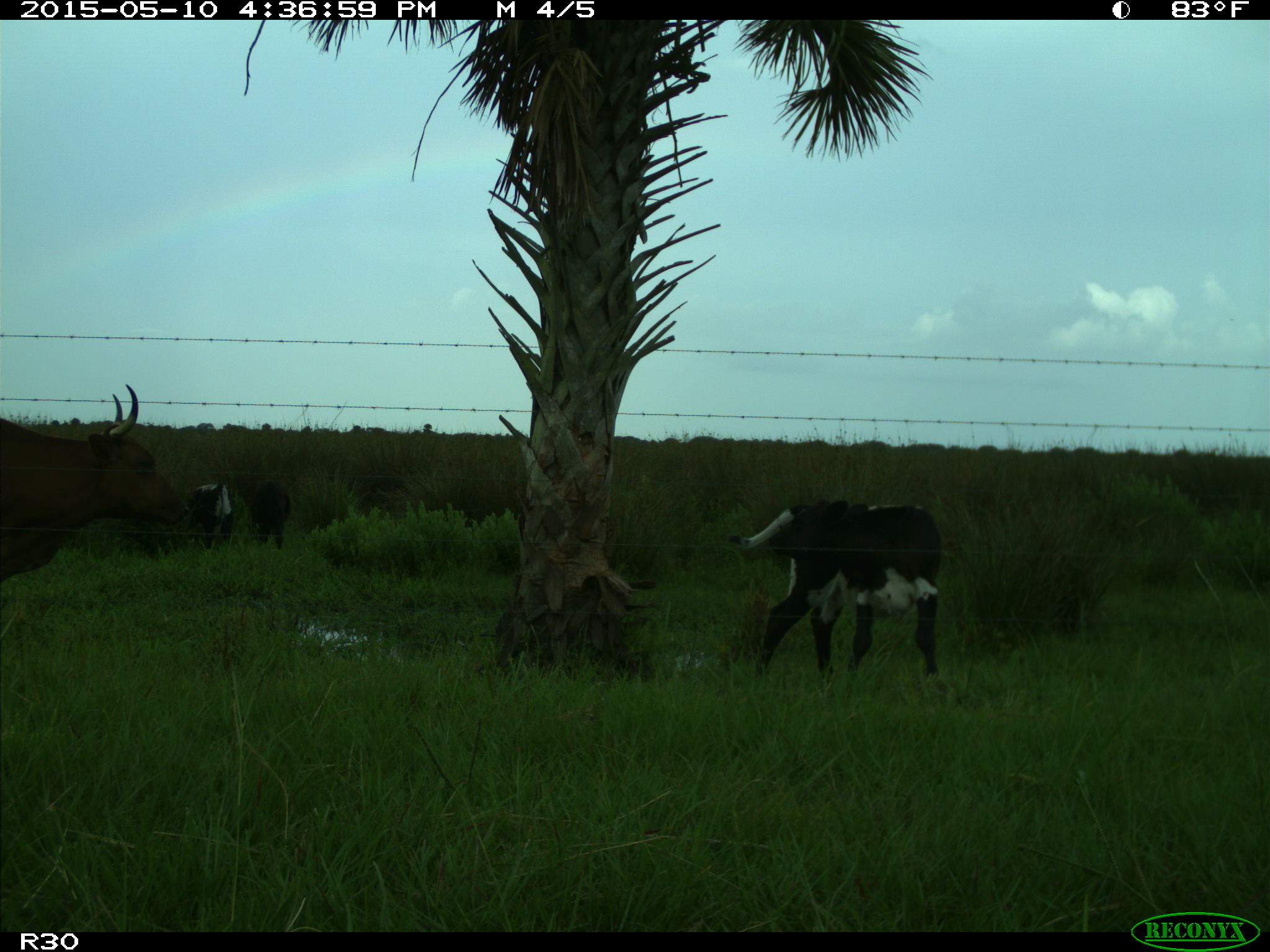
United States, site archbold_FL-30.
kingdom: Animalia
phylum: Chordata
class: Mammalia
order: Artiodactyla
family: Bovidae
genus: Bos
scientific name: Bos taurus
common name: domestic cow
Bos taurus (domestic cow).